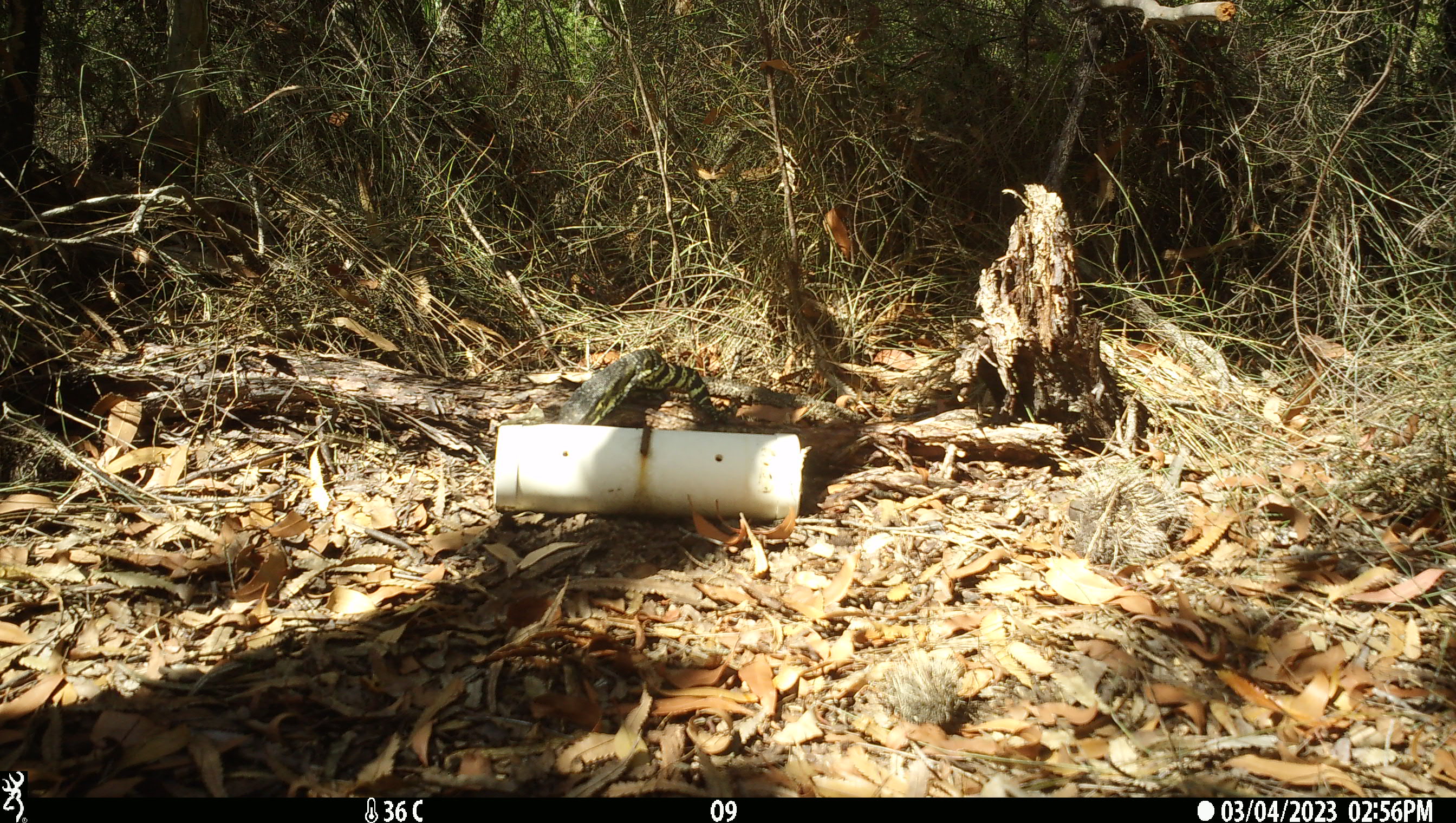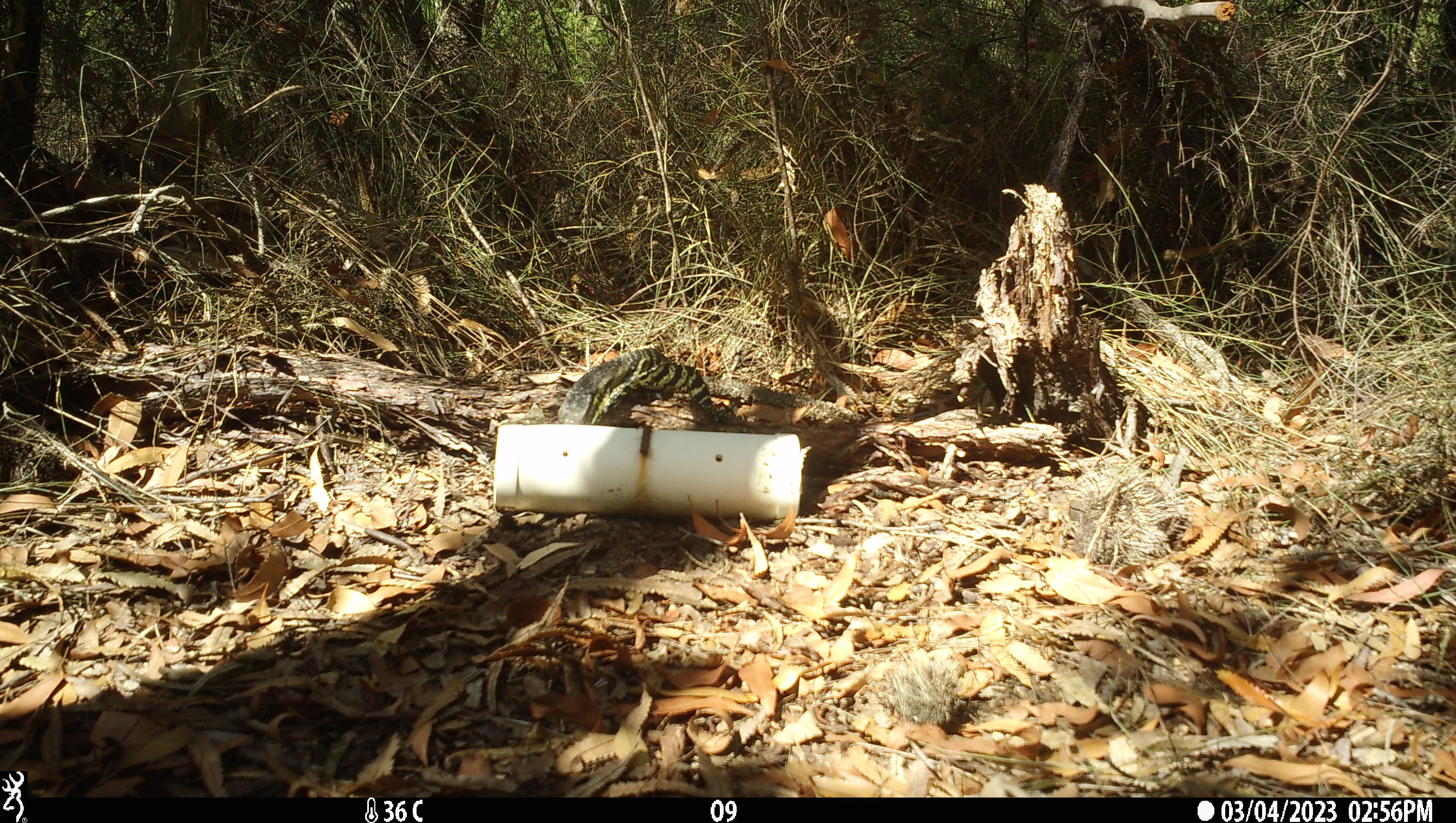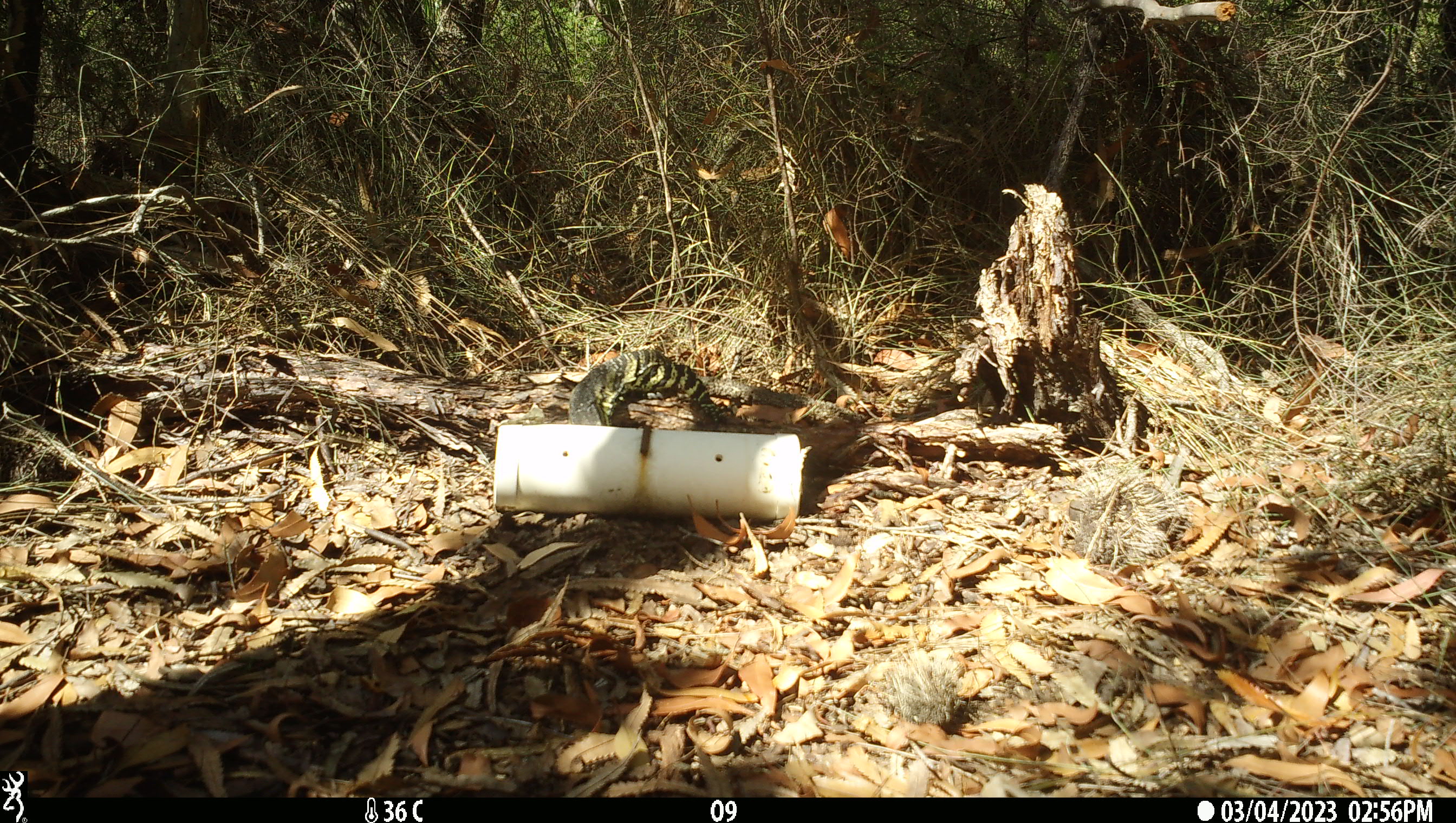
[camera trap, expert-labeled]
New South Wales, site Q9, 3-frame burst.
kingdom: Animalia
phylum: Chordata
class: Reptilia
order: Squamata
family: Varanidae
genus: Varanus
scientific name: Varanus varius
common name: lace monitor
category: goanna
Goanna (lace monitor) (Varanus varius).